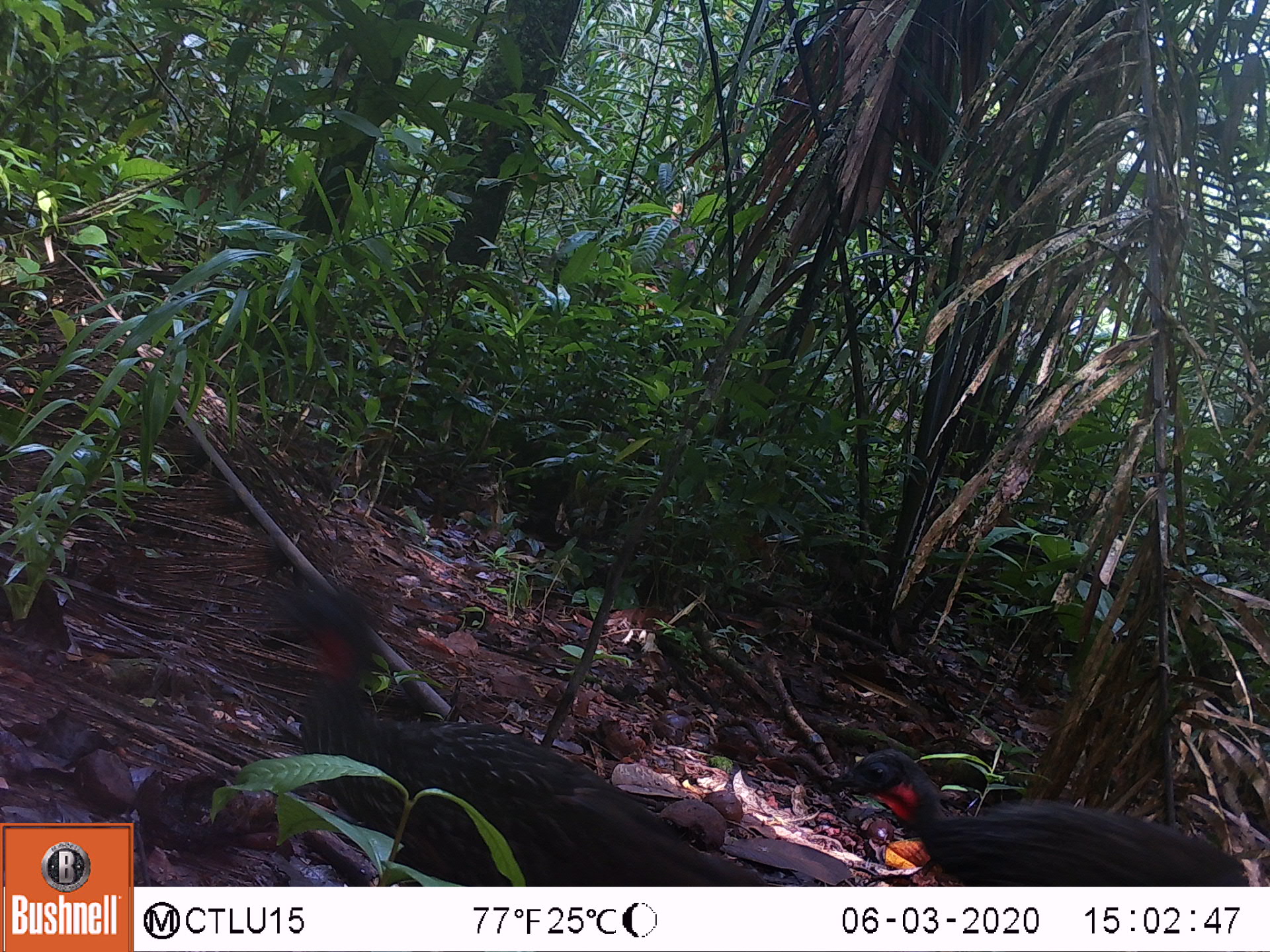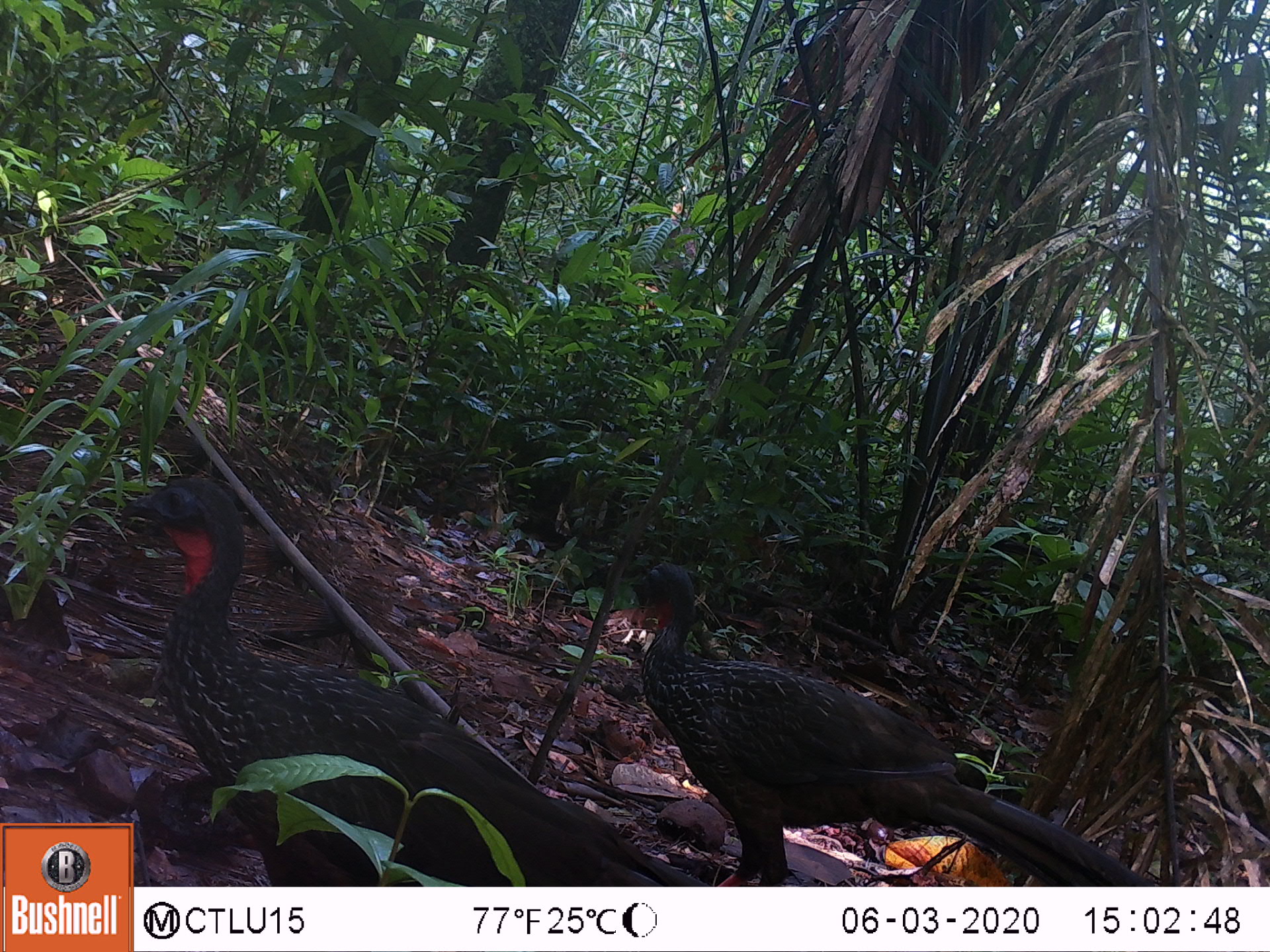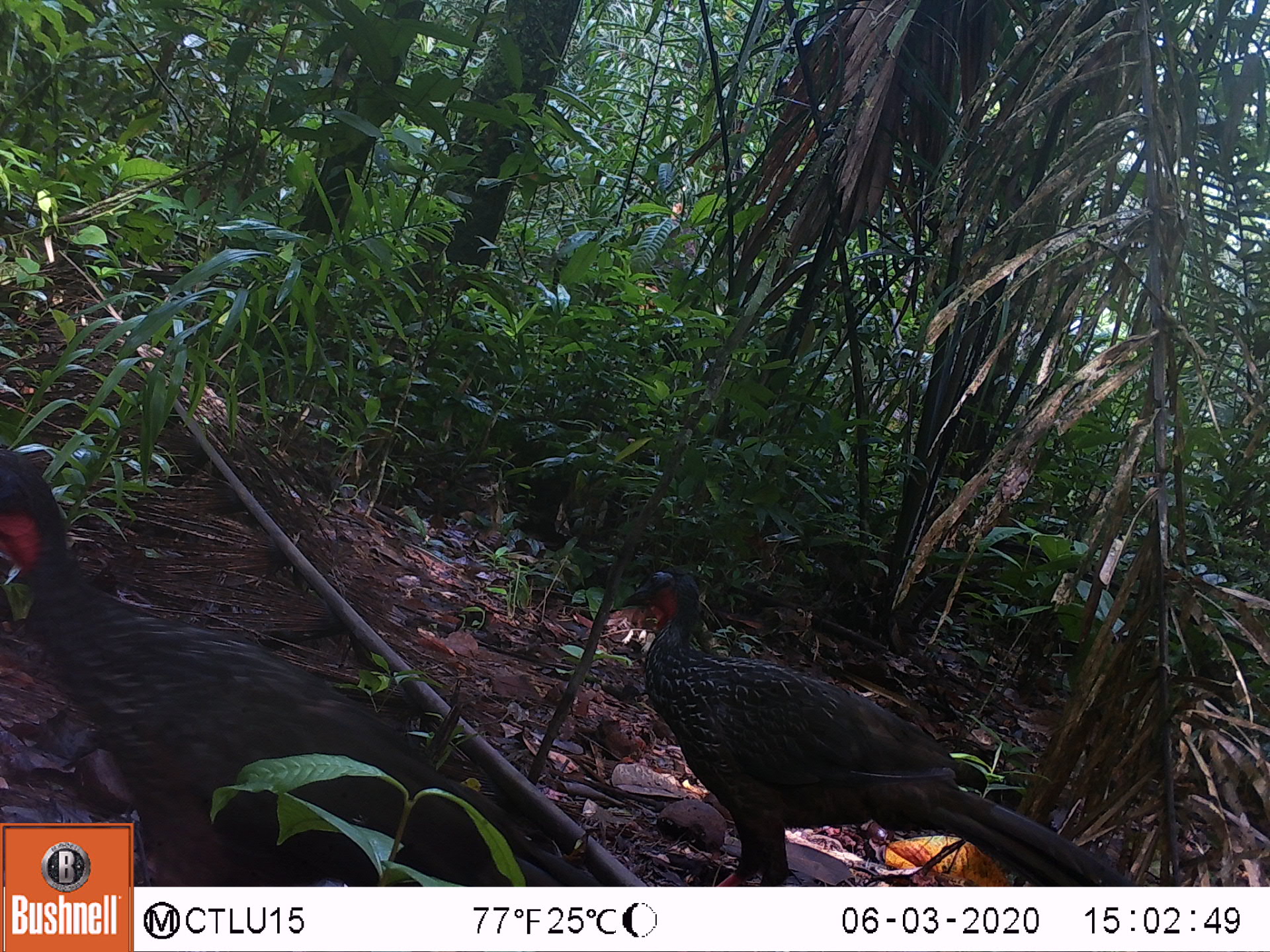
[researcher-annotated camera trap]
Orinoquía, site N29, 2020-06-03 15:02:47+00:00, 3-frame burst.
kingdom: Animalia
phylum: Chordata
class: Aves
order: Galliformes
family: Cracidae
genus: Penelope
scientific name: Penelope jacquacu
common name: spix's guan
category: spixs guan